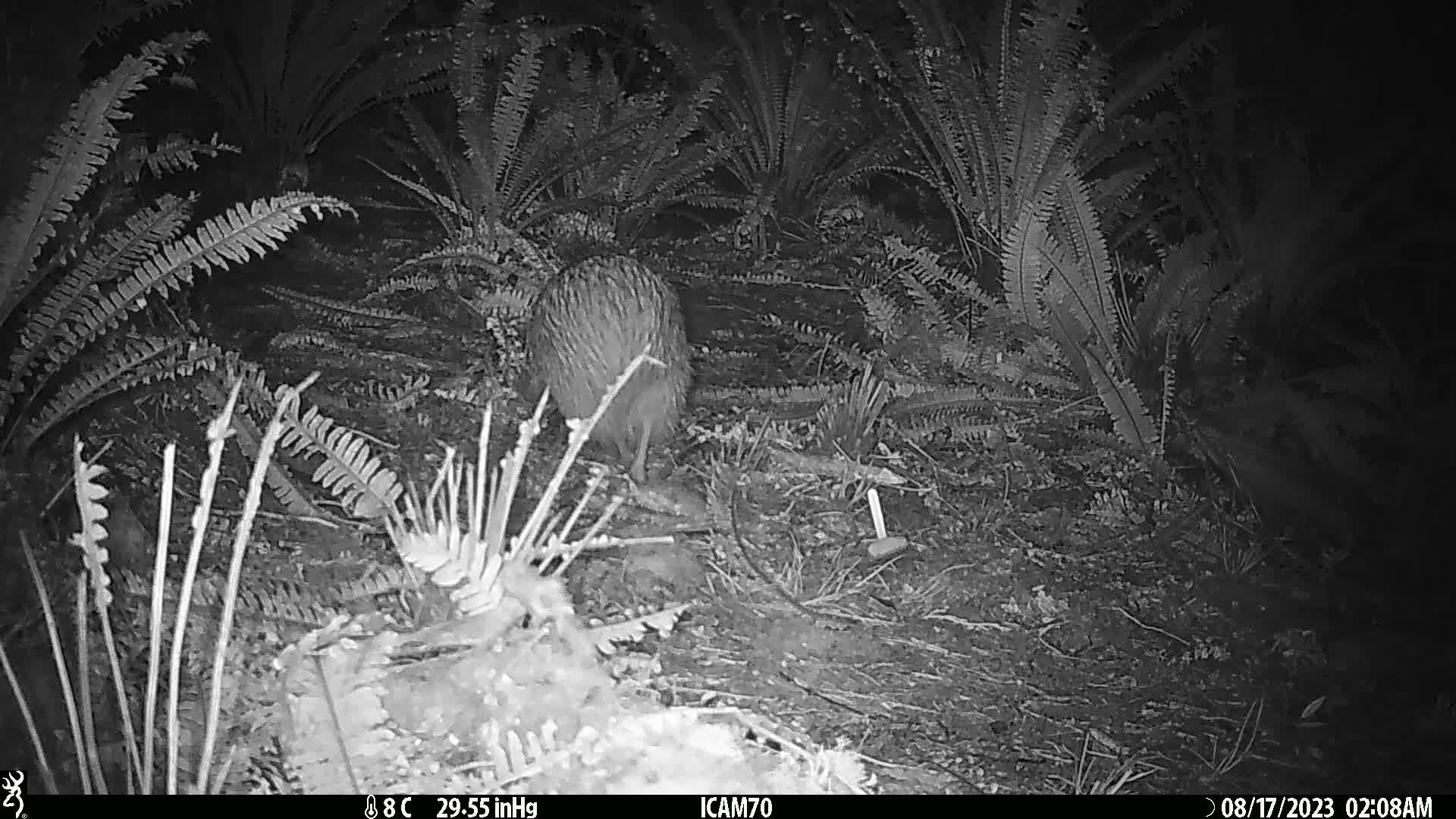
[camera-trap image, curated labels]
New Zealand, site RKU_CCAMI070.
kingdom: Animalia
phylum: Chordata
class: Aves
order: Apterygiformes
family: Apterygidae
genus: Apteryx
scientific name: Apteryx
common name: kiwi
Kiwi (Apteryx).